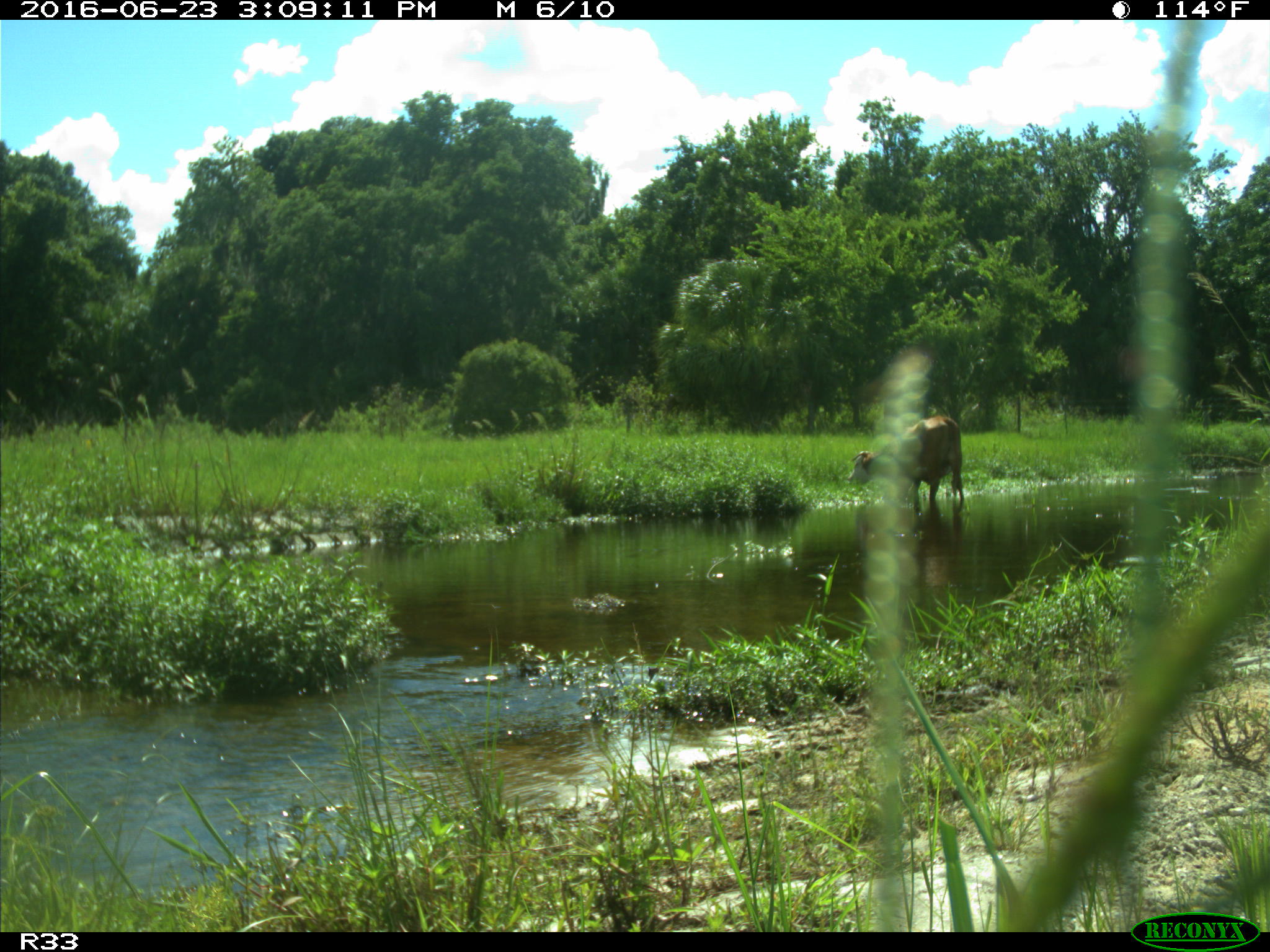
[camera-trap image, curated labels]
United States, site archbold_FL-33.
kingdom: Animalia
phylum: Chordata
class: Mammalia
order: Artiodactyla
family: Bovidae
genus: Bos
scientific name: Bos taurus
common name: domestic cow